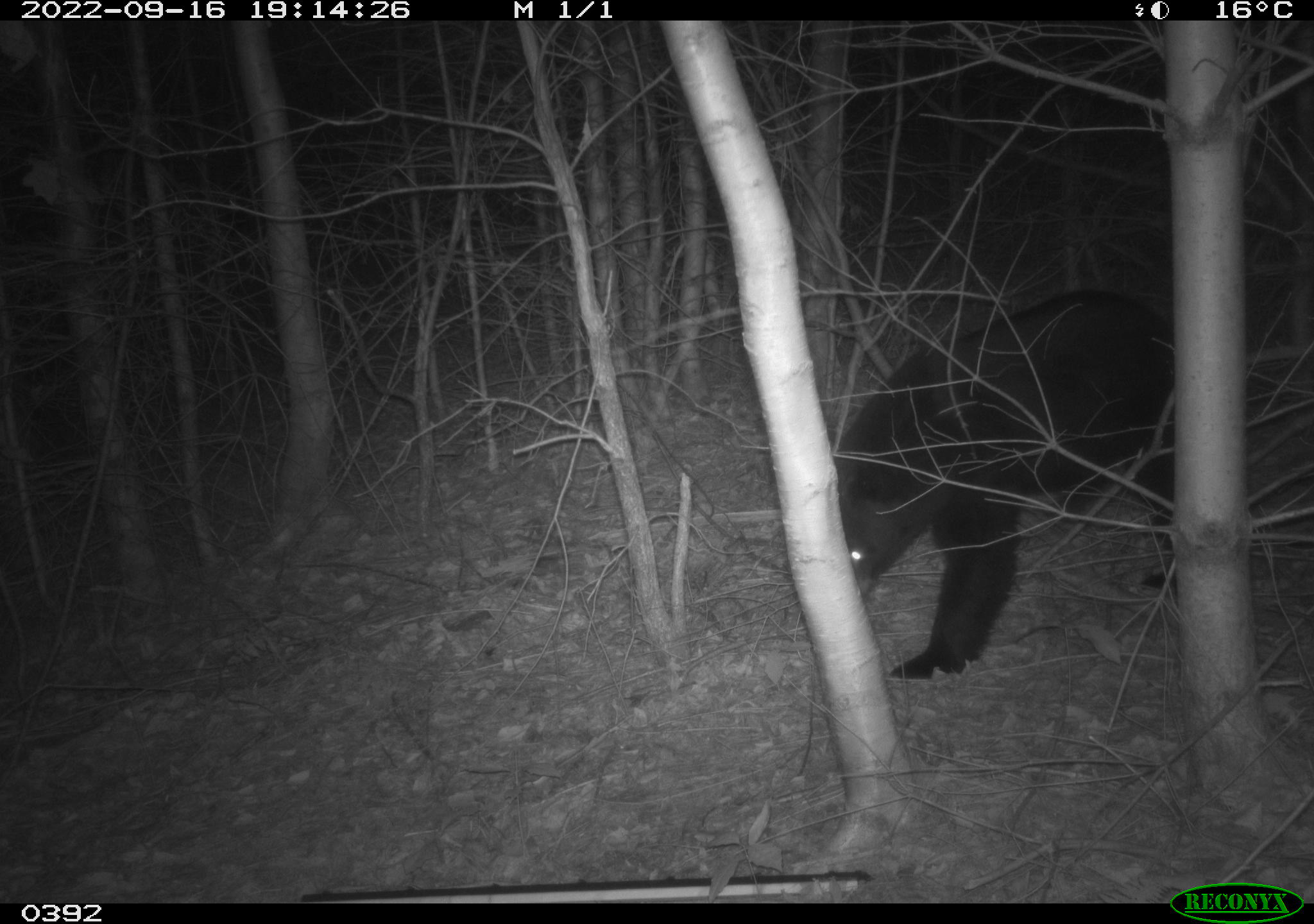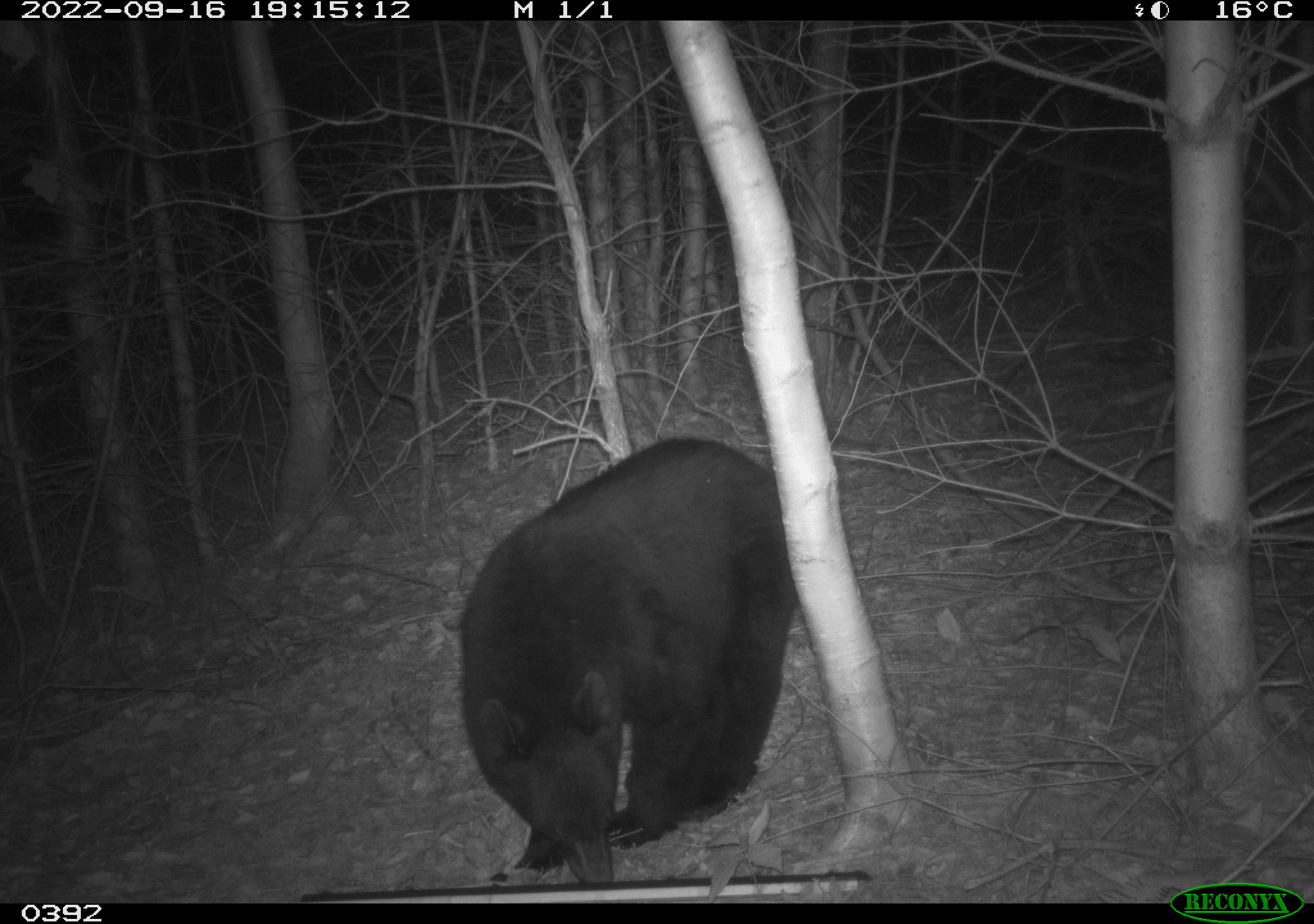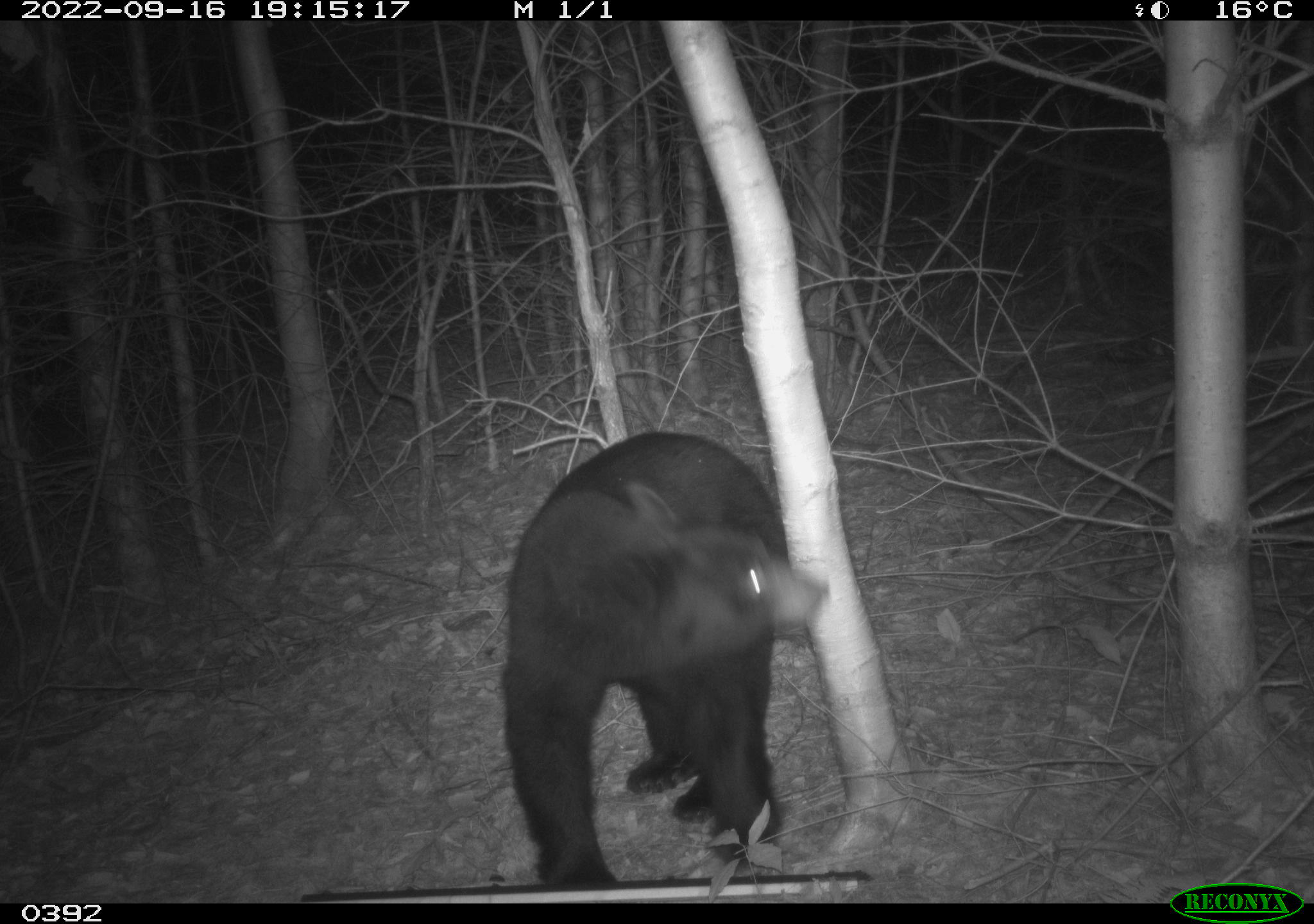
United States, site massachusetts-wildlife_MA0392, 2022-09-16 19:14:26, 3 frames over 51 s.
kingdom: Animalia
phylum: Chordata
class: Mammalia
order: Carnivora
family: Ursidae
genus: Ursus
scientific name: Ursus americanus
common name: black bear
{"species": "black bear (Ursus americanus)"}